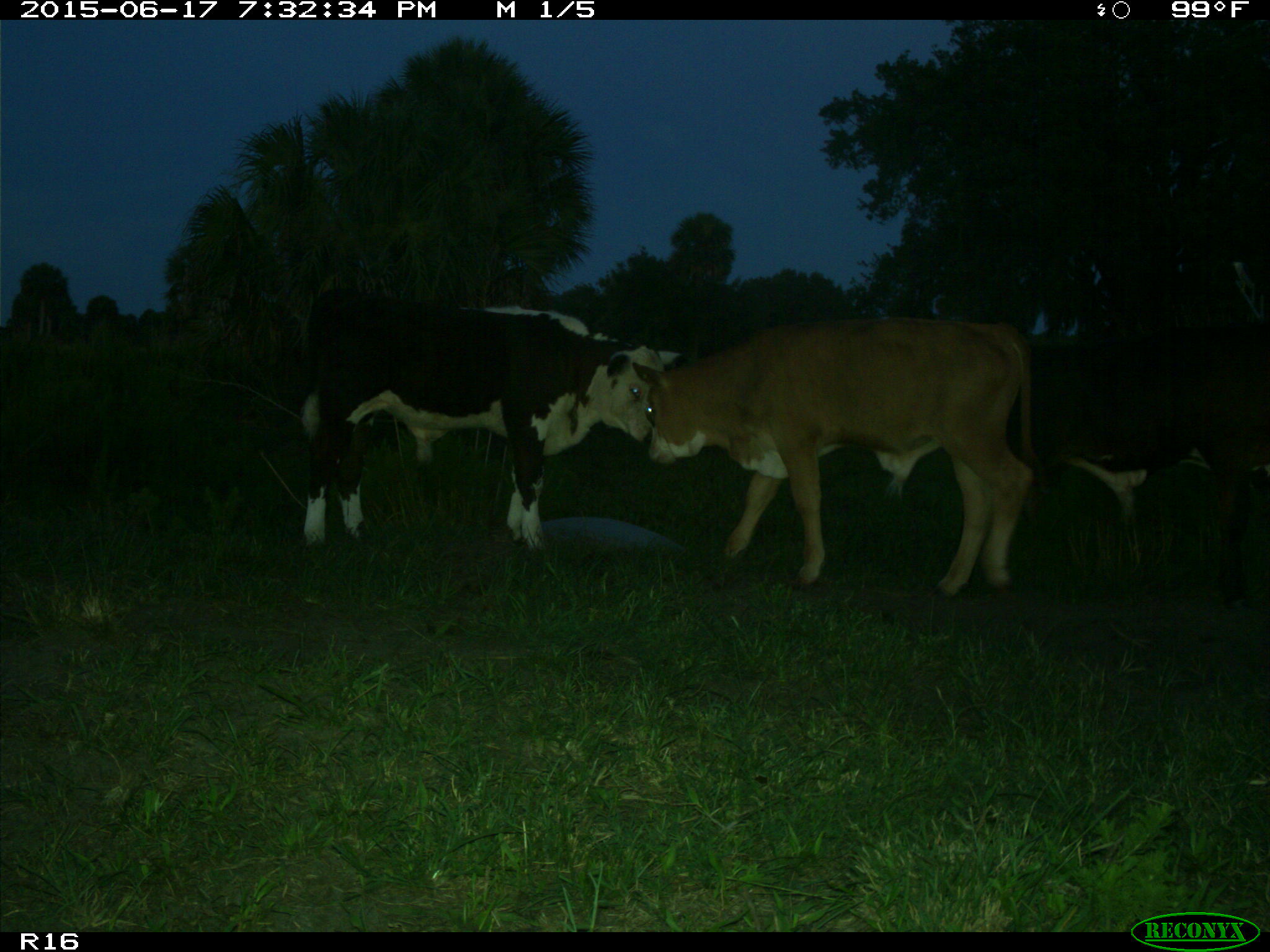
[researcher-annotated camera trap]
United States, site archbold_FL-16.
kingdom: Animalia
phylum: Chordata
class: Mammalia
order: Artiodactyla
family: Bovidae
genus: Bos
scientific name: Bos taurus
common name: domestic cow